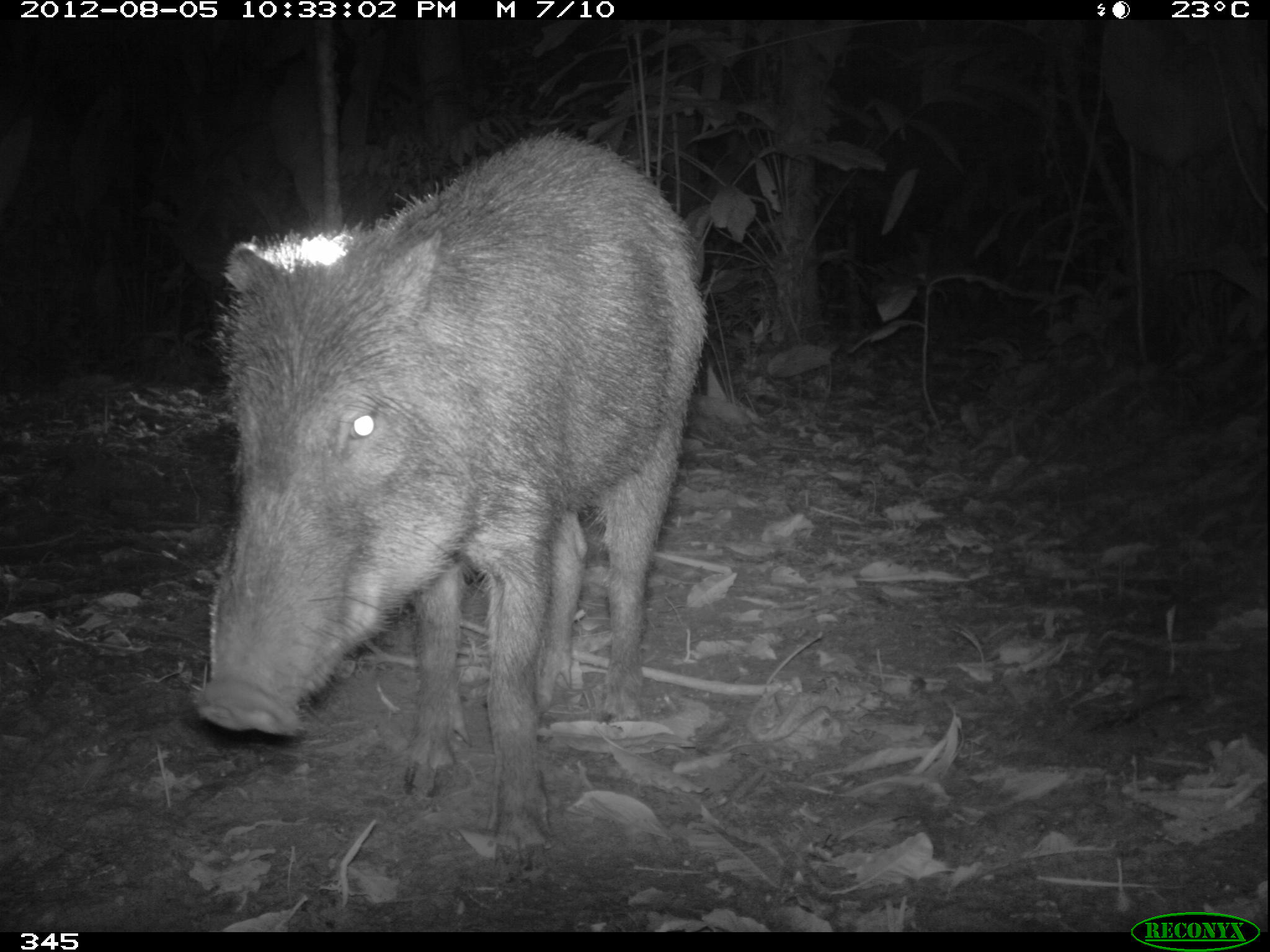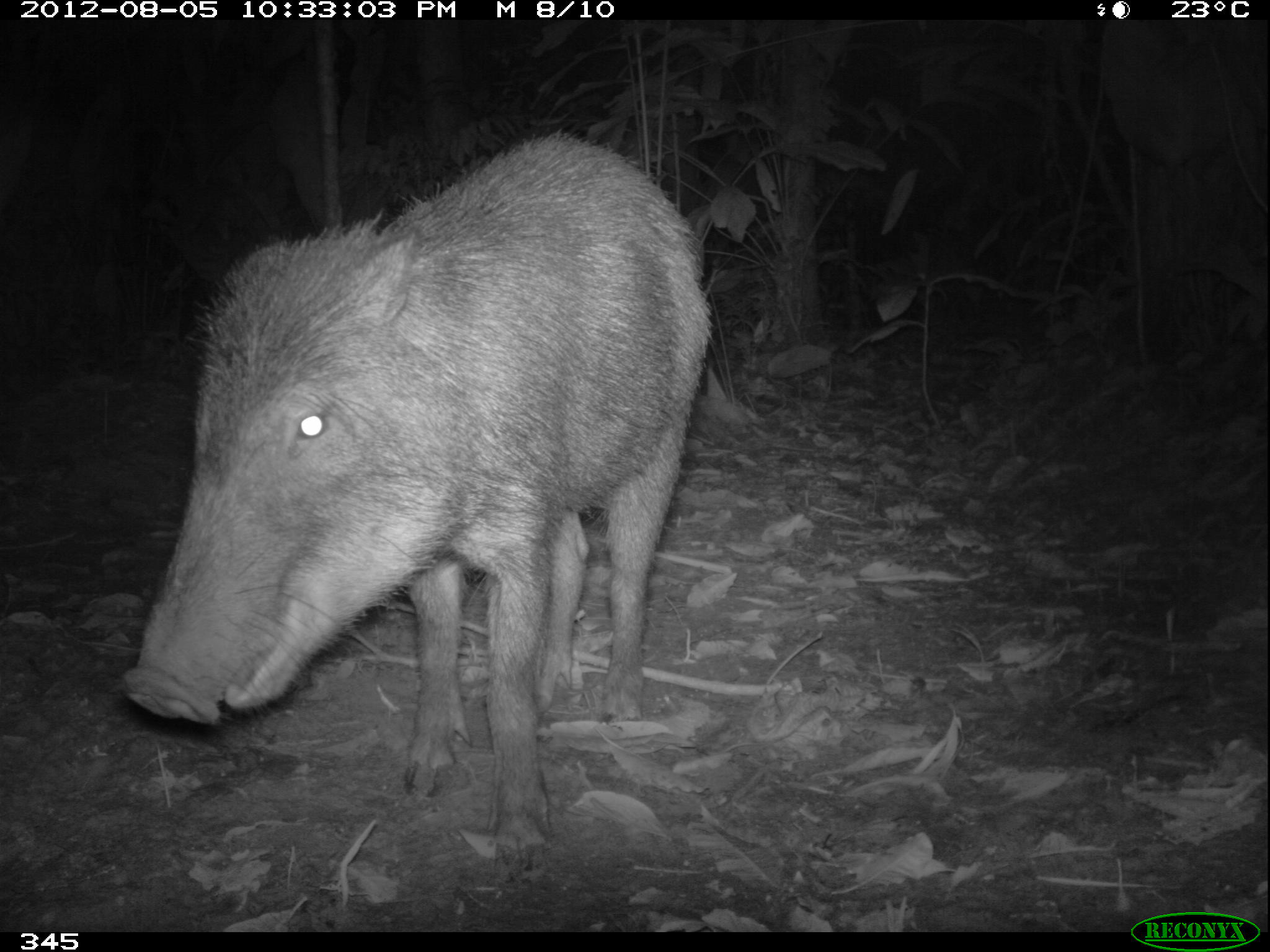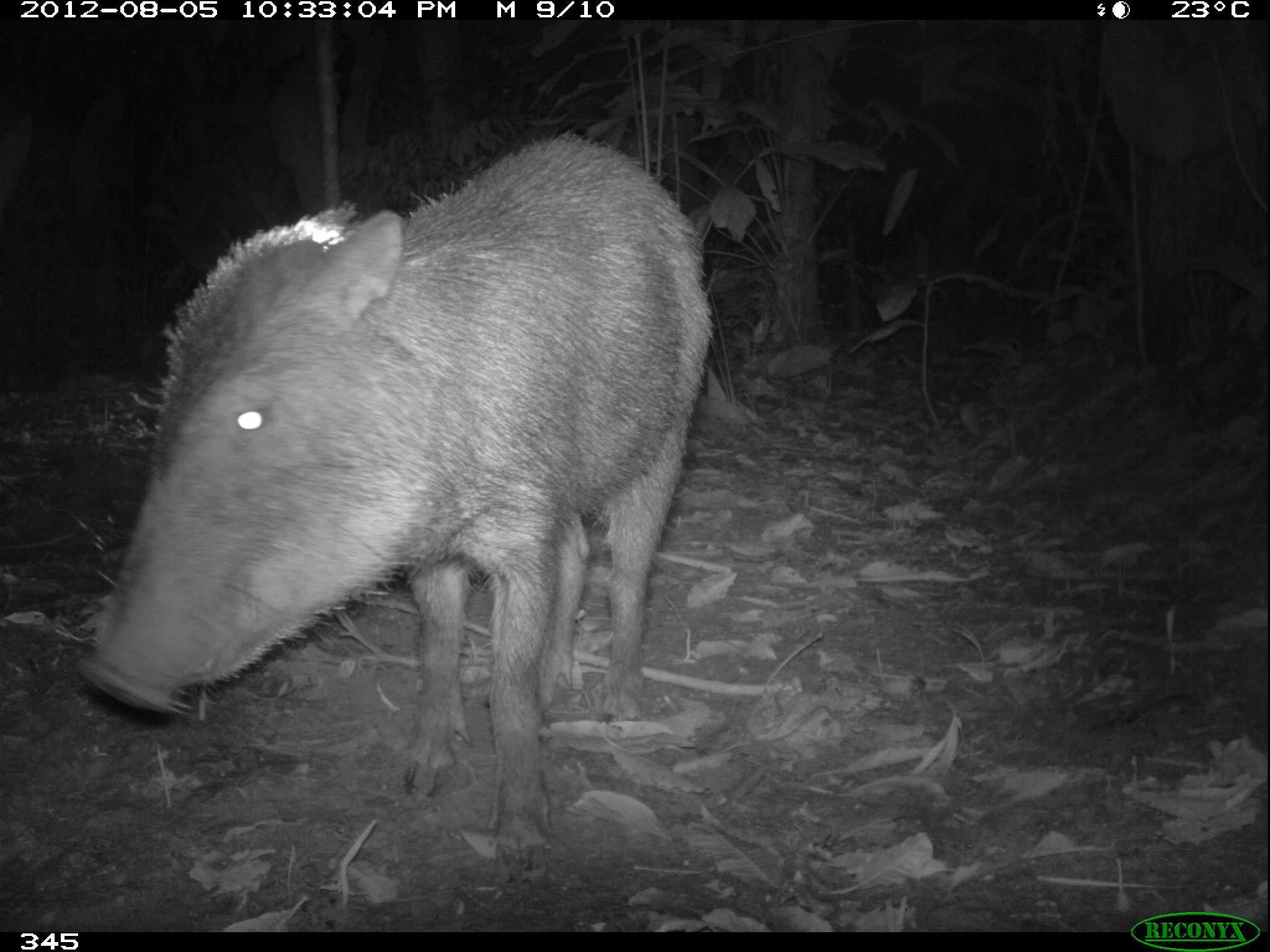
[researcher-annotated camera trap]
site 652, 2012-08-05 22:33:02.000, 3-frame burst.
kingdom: Animalia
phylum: Chordata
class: Mammalia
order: Artiodactyla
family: Tayassuidae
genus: Tayassu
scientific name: Tayassu pecari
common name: white-lipped peccary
Tayassu pecari (white-lipped peccary).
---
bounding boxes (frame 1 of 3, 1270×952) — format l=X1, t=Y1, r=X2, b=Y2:
tayassu pecari: l=189, t=130, r=710, b=888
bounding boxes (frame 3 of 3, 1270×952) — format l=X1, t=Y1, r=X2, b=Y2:
tayassu pecari: l=72, t=130, r=713, b=892